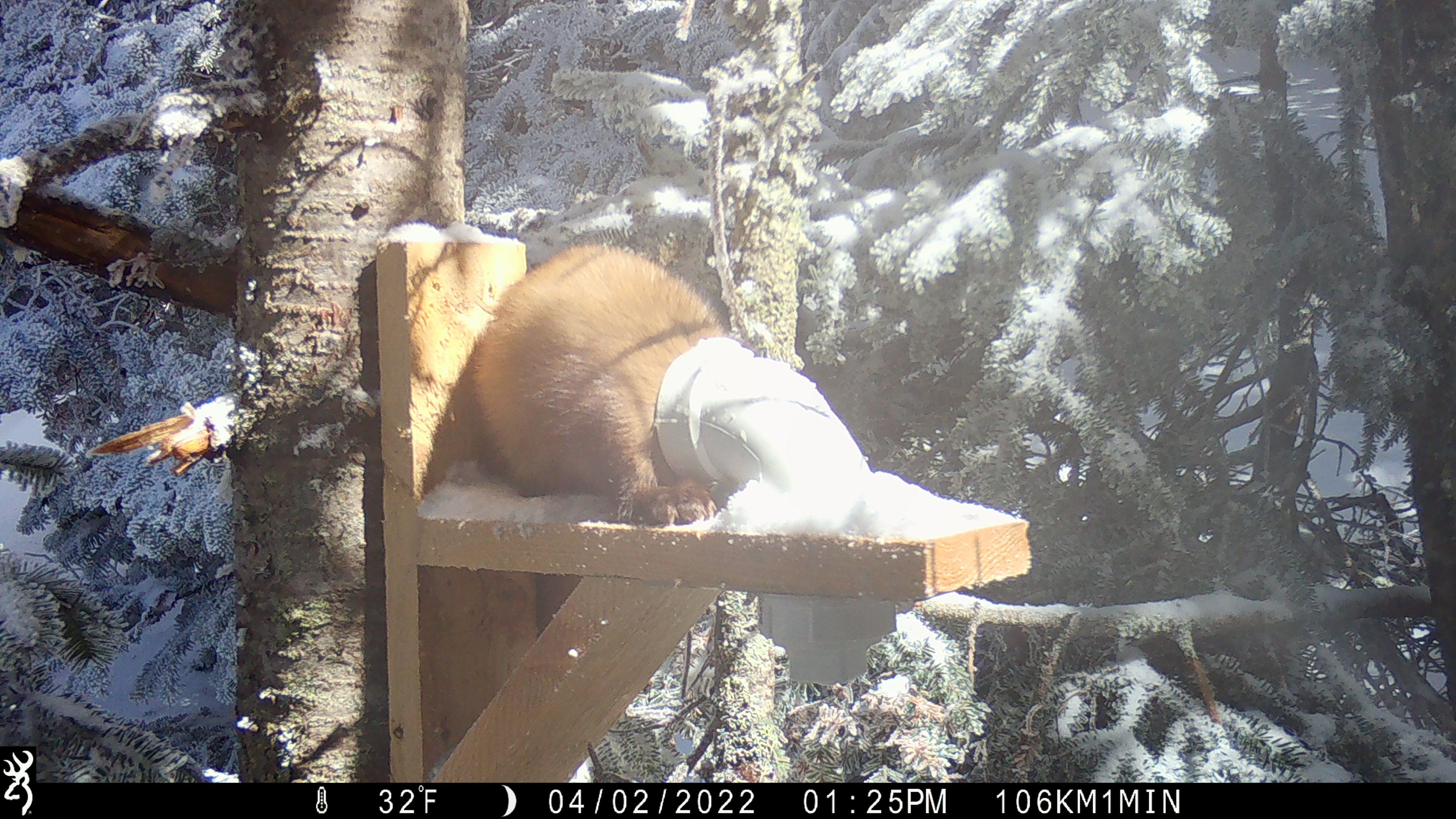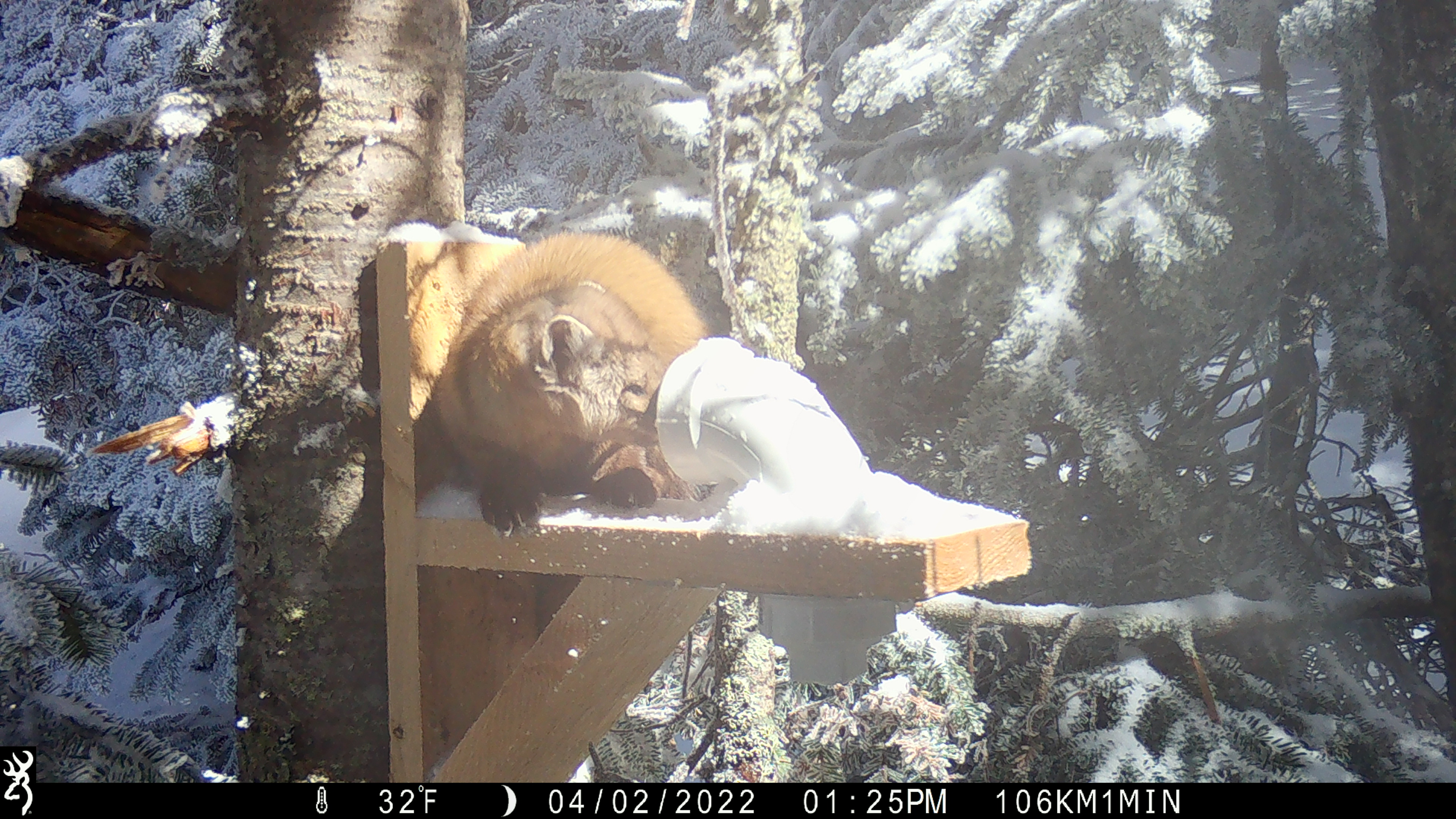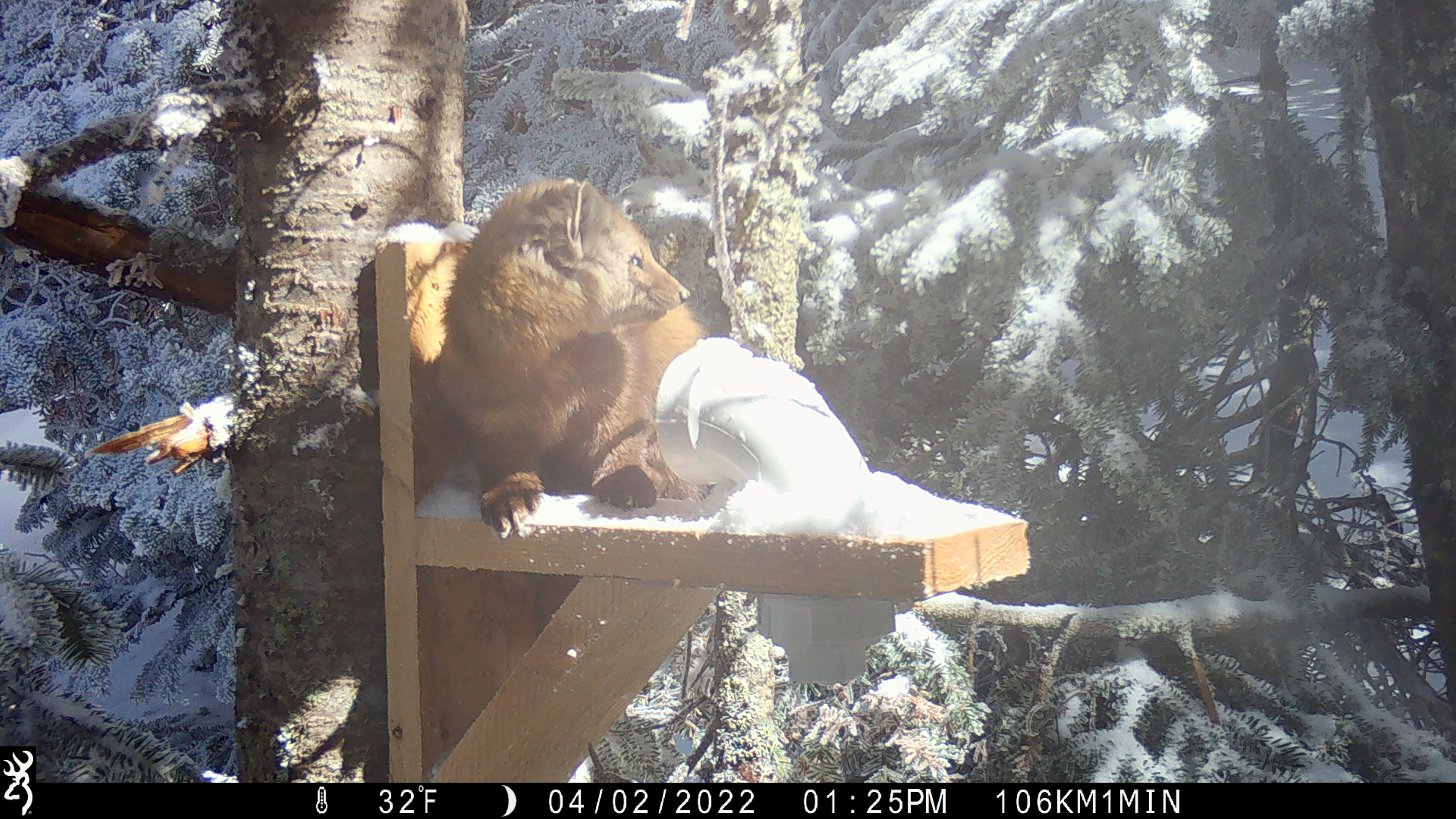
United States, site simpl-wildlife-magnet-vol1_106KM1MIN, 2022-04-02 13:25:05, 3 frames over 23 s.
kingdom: Animalia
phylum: Chordata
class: Mammalia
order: Carnivora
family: Mustelidae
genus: Martes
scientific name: Martes americana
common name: american marten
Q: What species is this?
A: American marten (Martes americana).